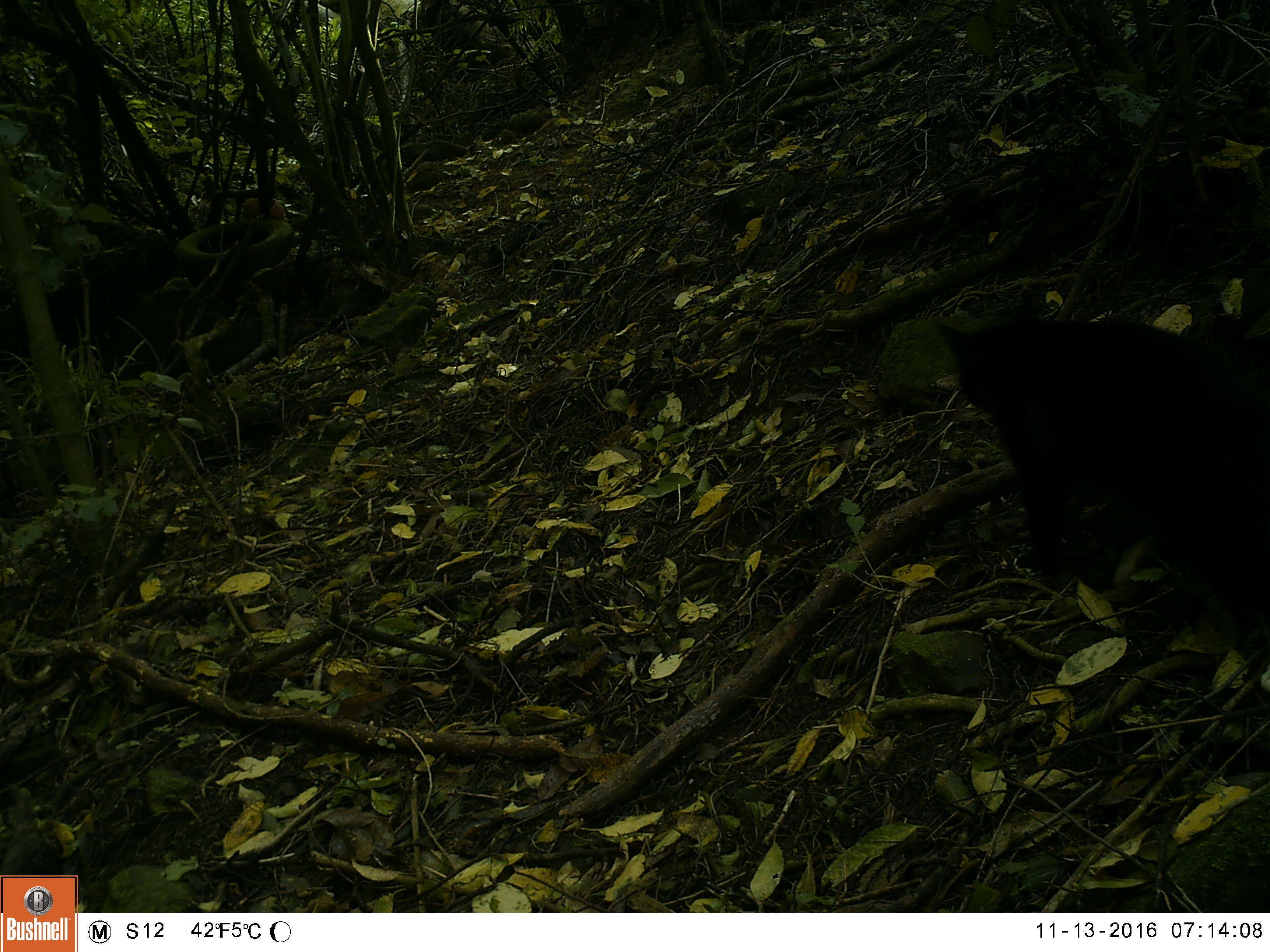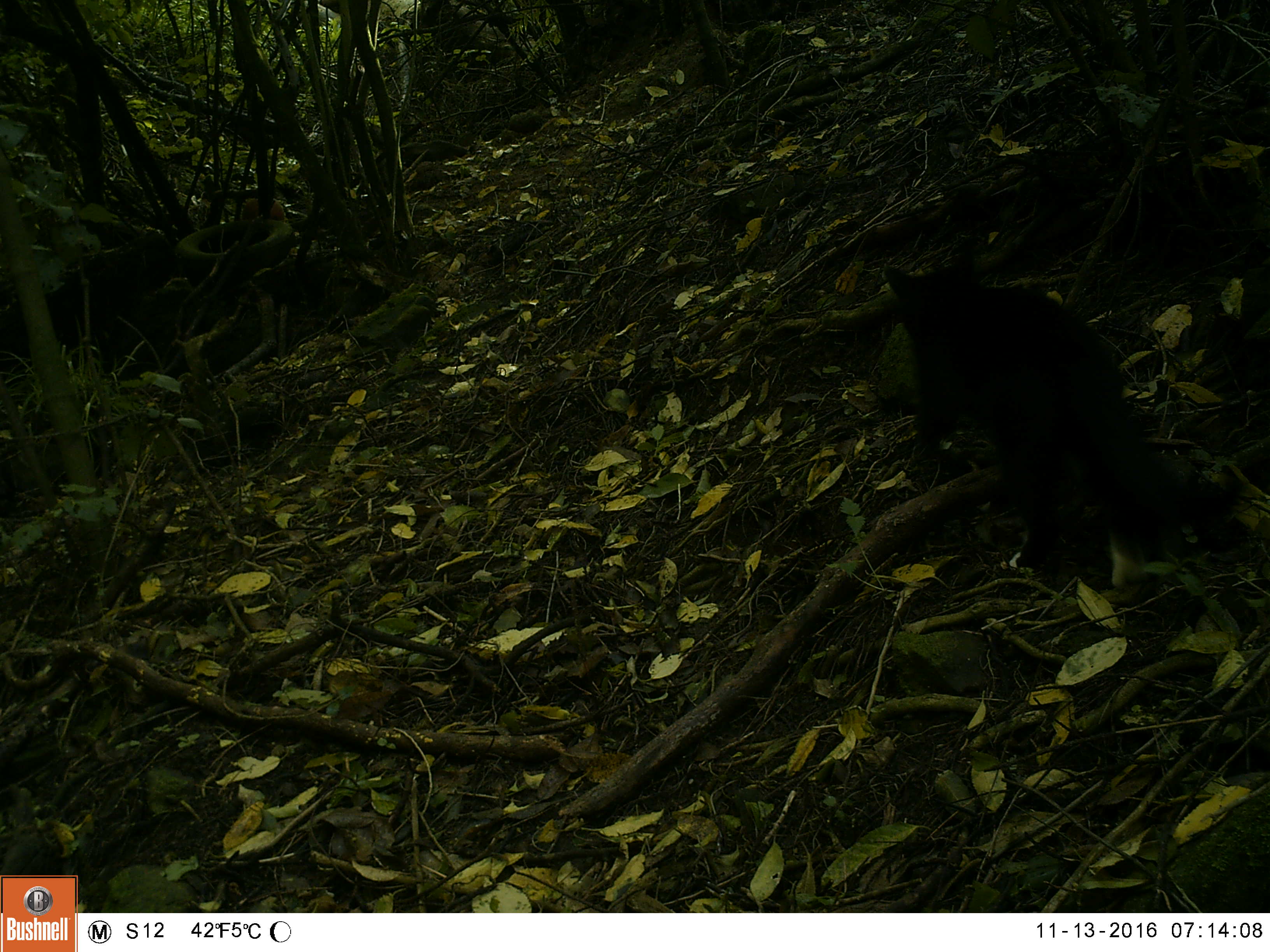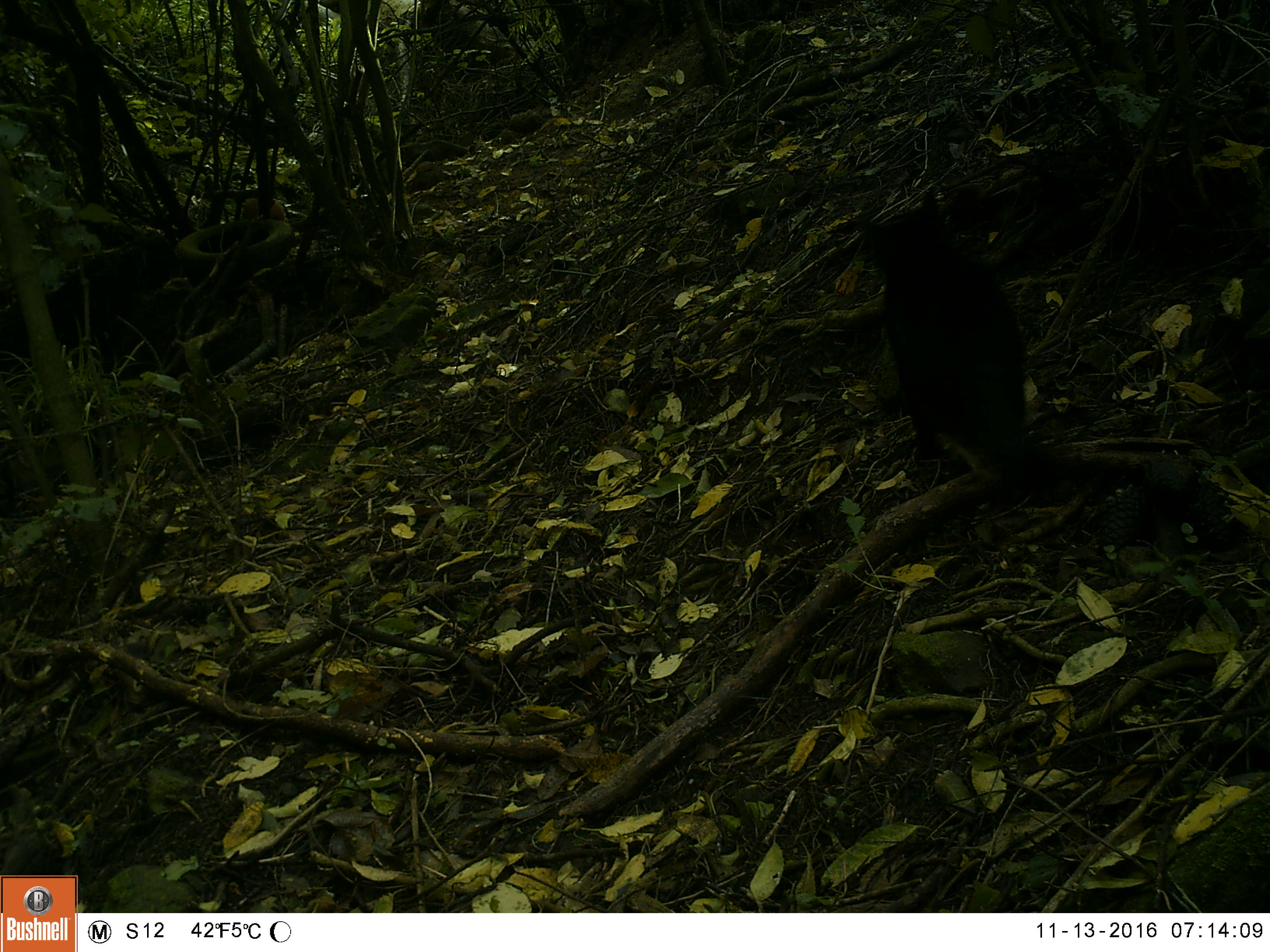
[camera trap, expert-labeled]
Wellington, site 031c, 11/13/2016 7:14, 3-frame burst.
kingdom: Animalia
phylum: Chordata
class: Mammalia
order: Carnivora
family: Felidae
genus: Felis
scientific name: Felis catus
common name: cat